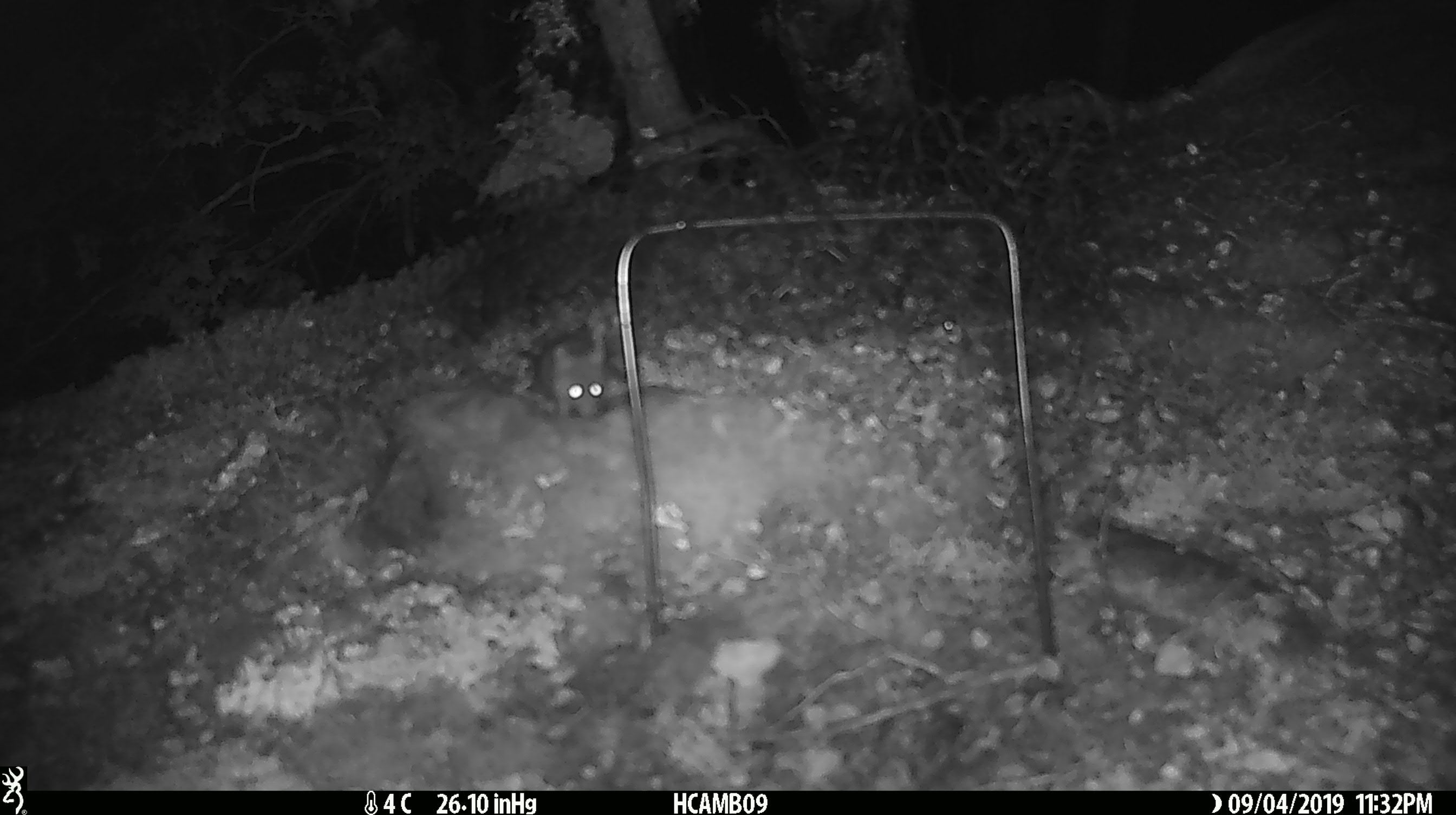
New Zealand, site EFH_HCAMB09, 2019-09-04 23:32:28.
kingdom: Animalia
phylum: Chordata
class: Mammalia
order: Rodentia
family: Muridae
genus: Mus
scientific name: Mus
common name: mouse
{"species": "mouse (Mus)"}